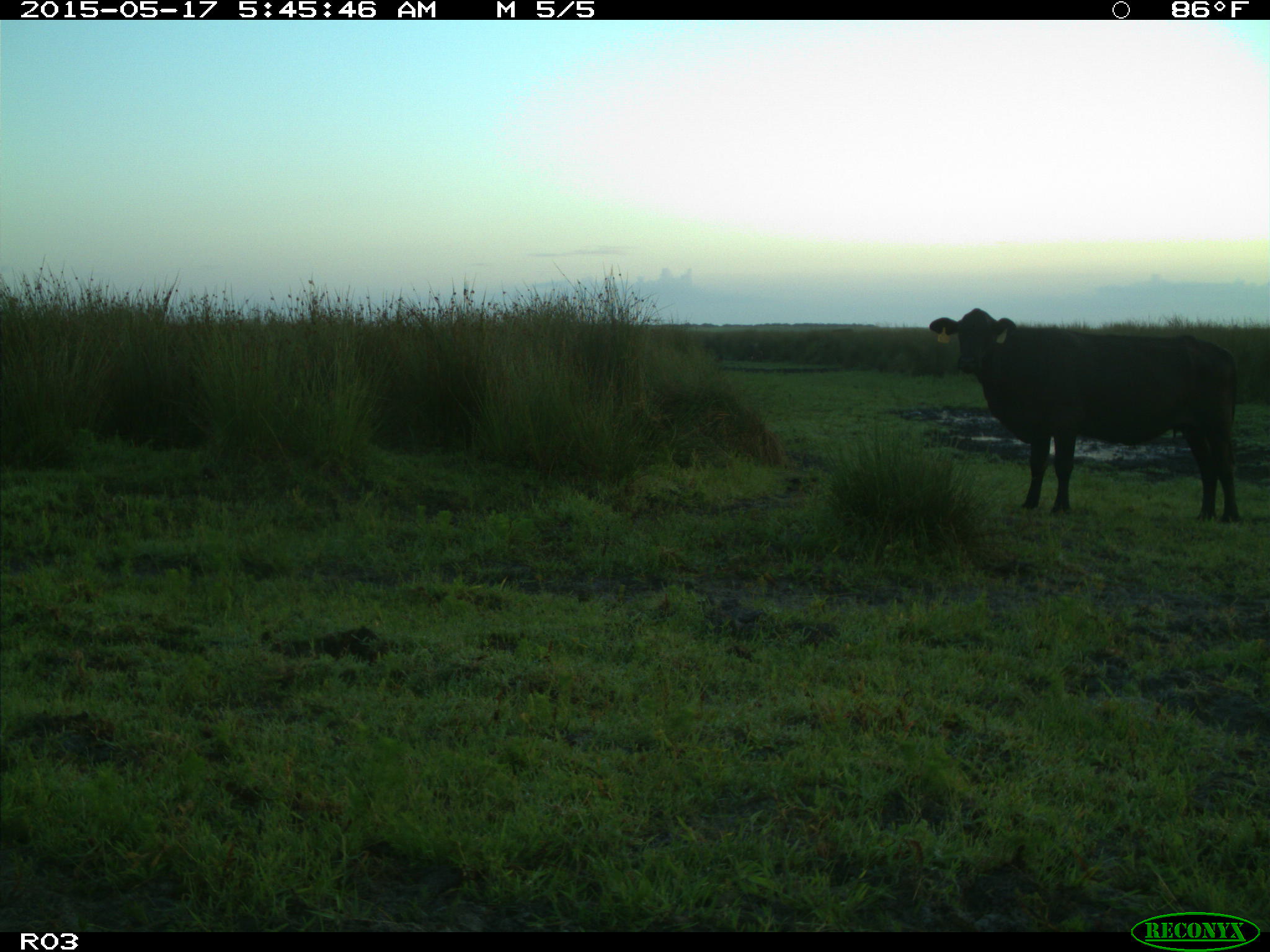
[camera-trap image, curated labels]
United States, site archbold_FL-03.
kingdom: Animalia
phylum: Chordata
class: Mammalia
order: Artiodactyla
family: Bovidae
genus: Bos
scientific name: Bos taurus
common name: domestic cow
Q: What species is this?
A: Bos taurus (domestic cow).